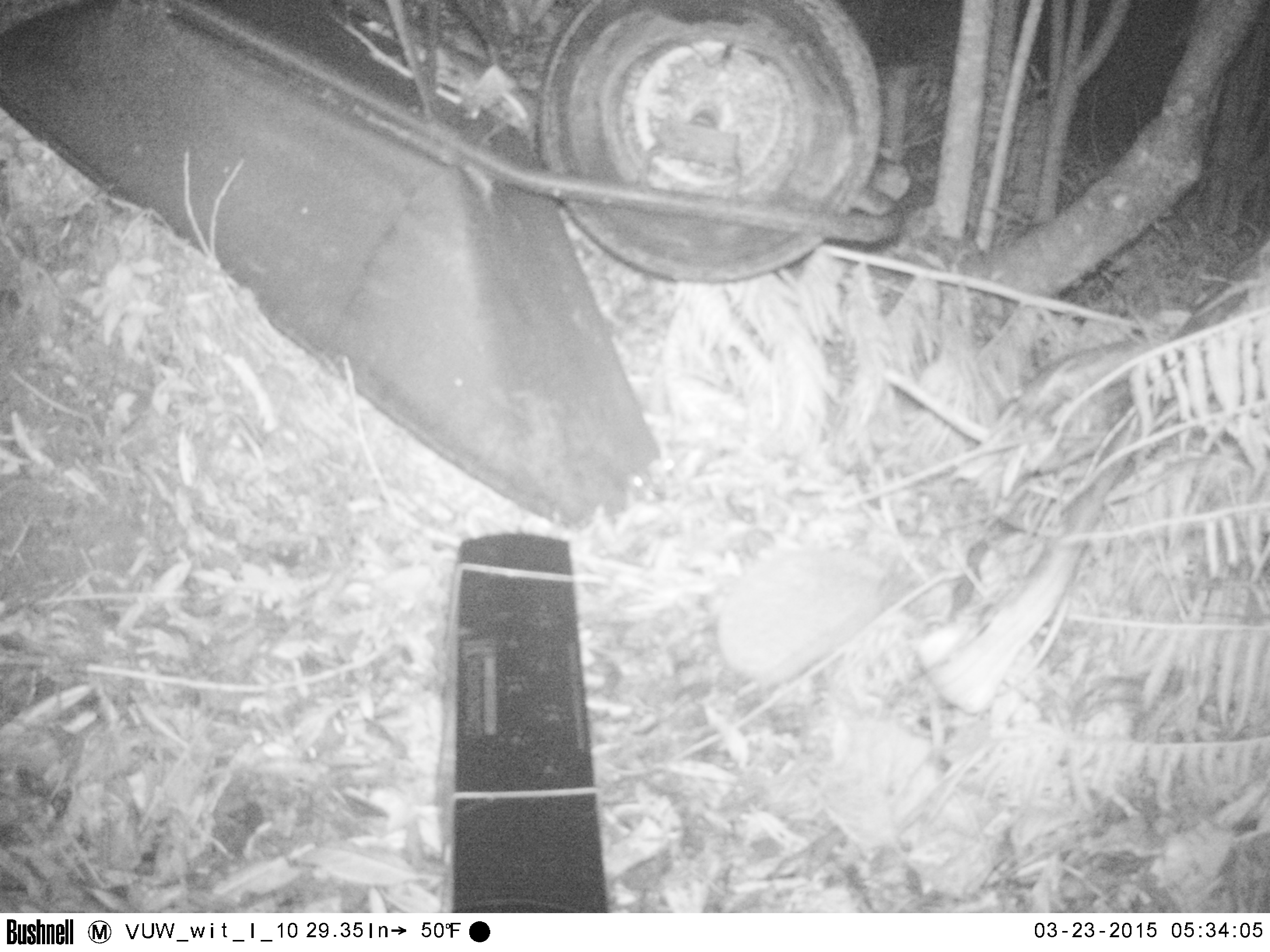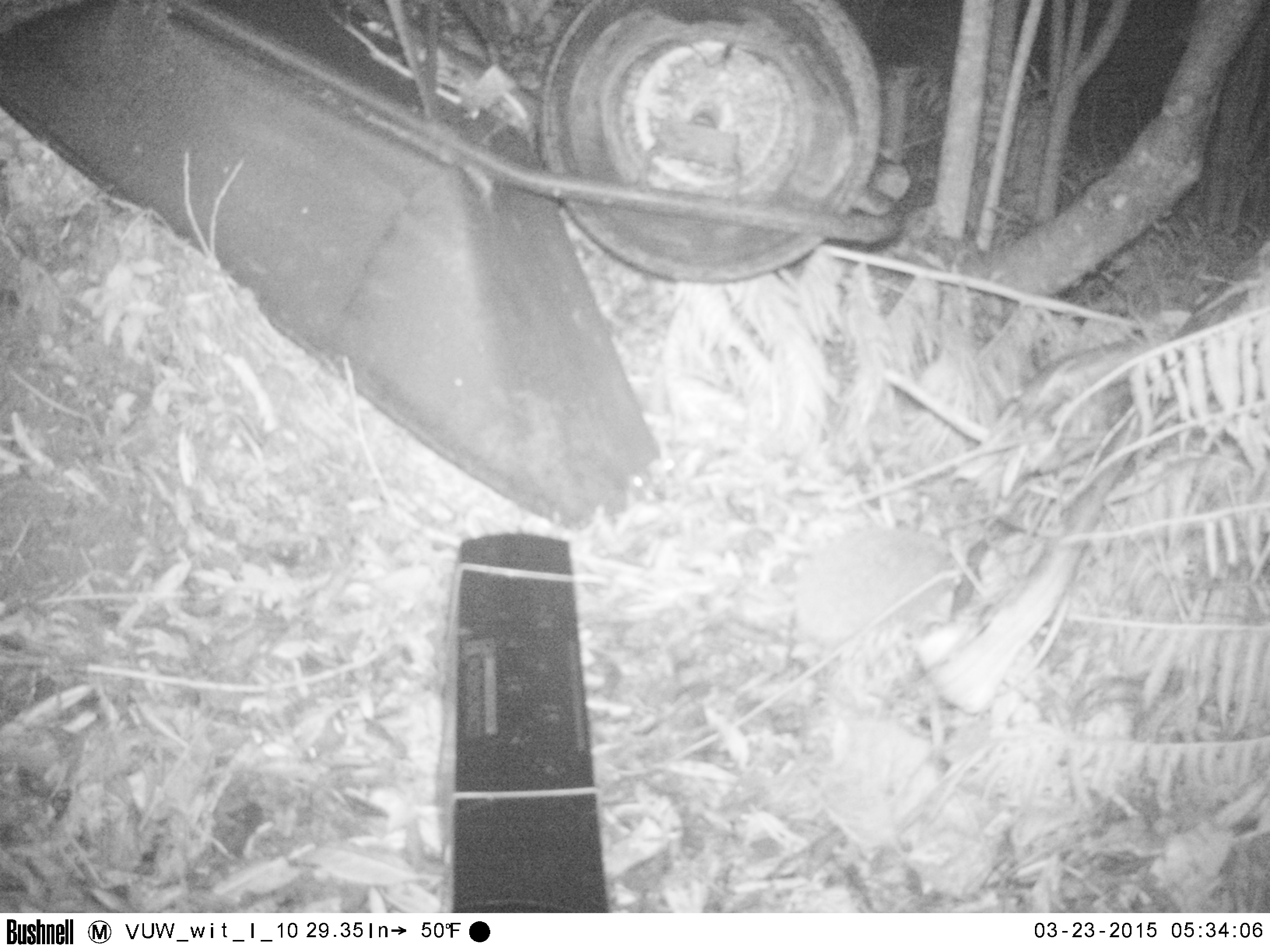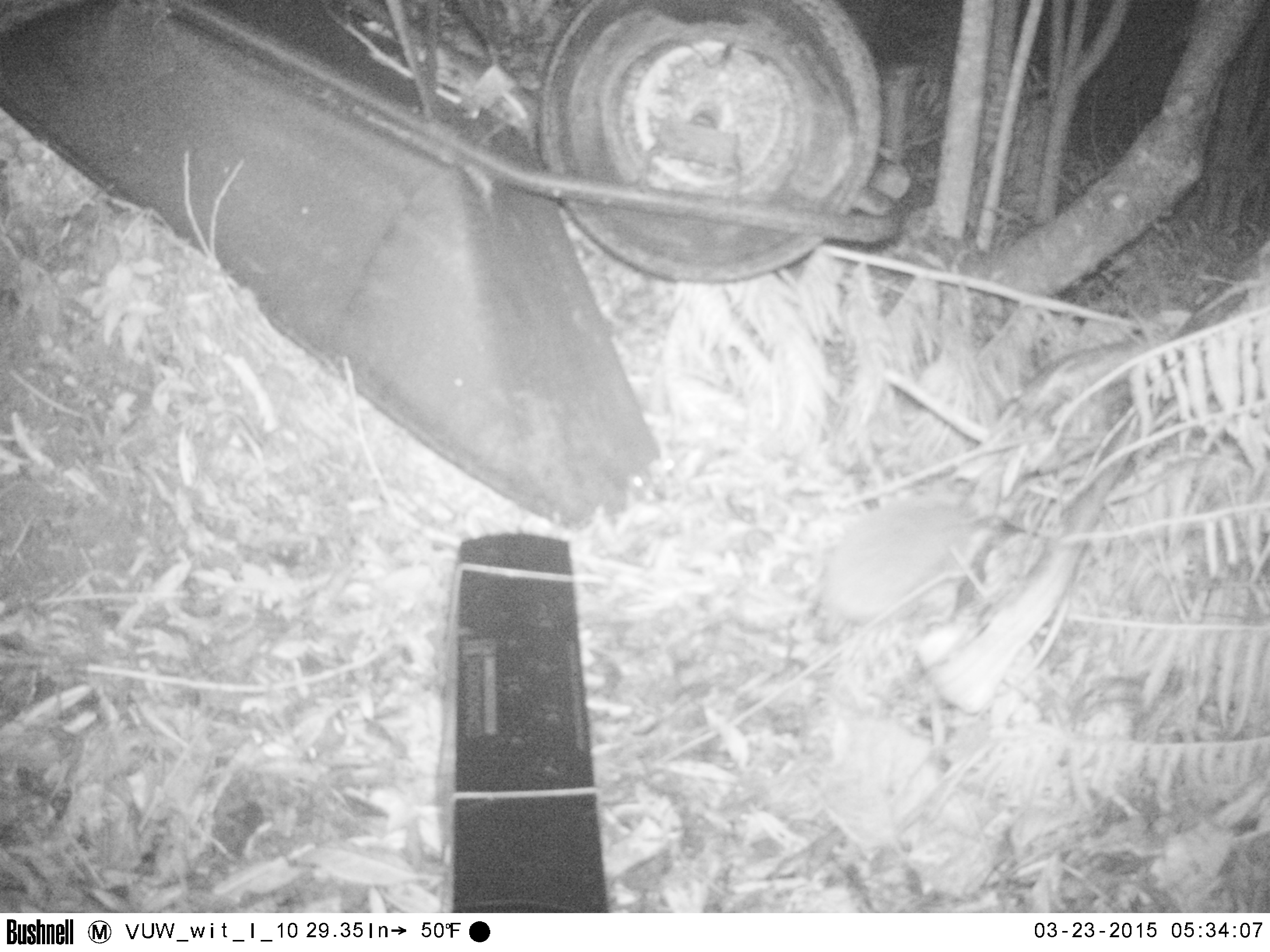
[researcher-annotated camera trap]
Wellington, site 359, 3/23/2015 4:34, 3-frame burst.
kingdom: Animalia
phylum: Chordata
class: Mammalia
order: Eulipotyphla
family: Erinaceidae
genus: Erinaceus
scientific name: Erinaceus europaeus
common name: hedgehog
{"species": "hedgehog (Erinaceus europaeus)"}